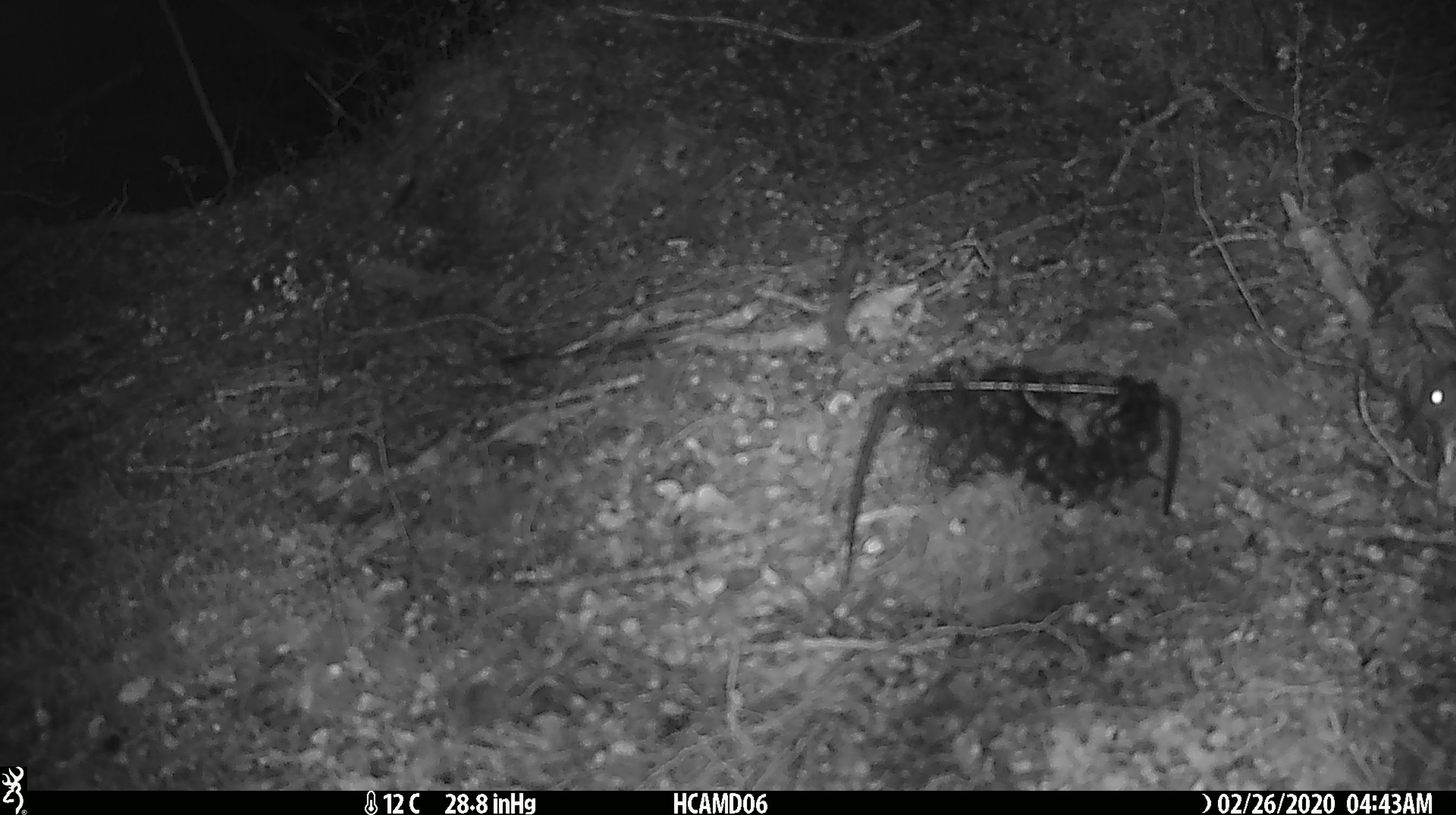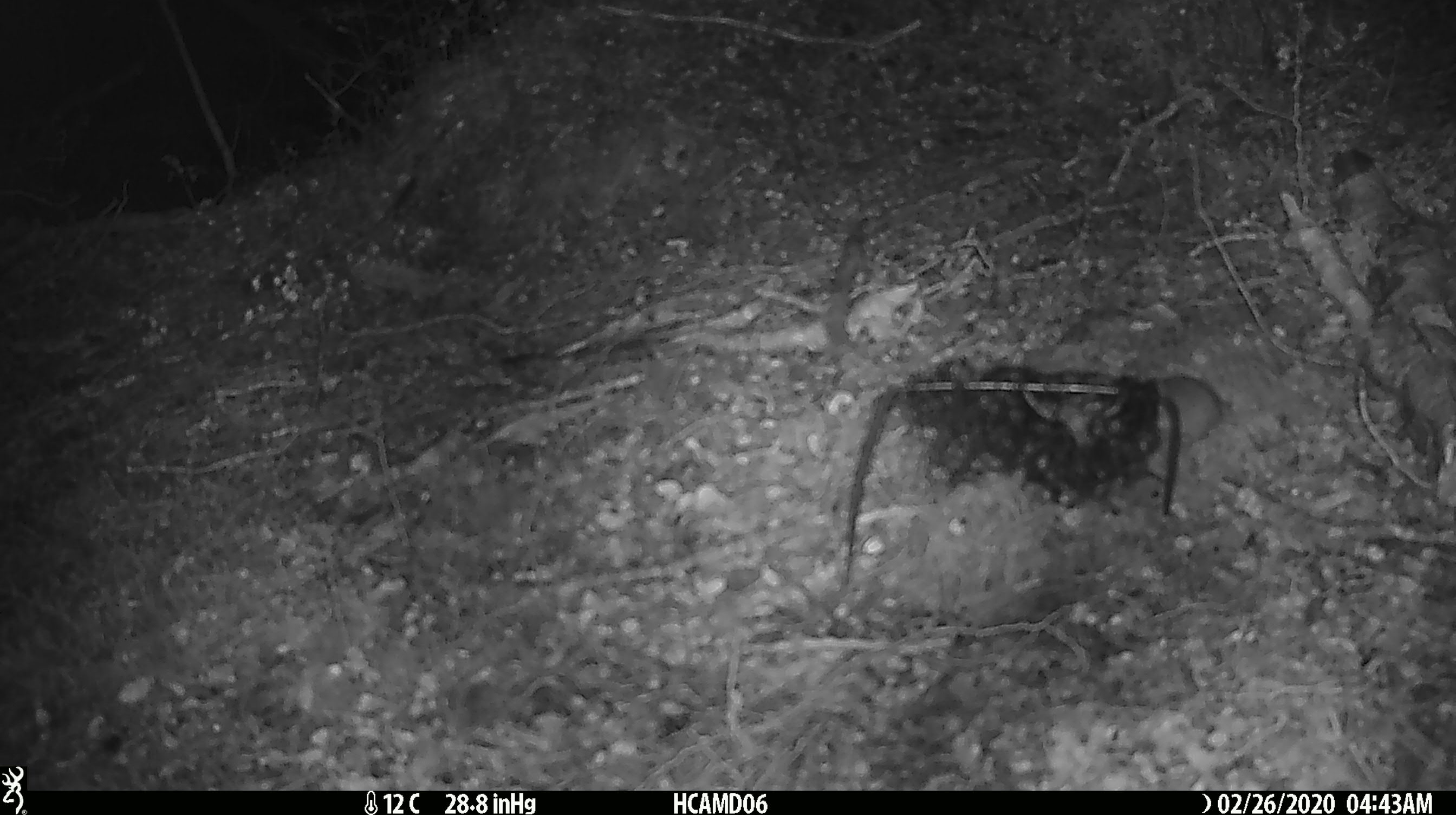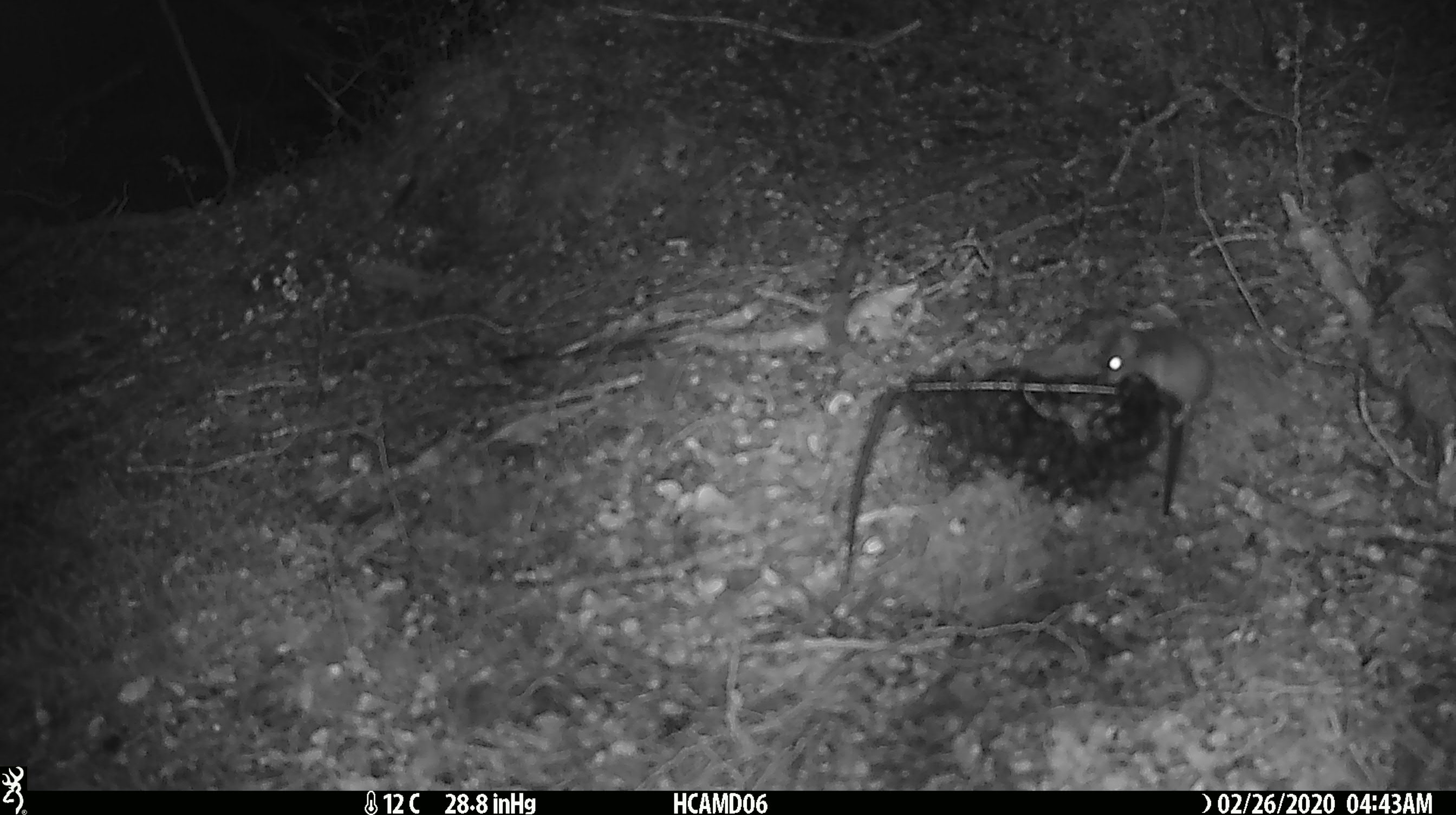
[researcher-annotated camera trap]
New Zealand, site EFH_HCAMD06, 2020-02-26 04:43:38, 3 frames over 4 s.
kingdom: Animalia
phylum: Chordata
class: Mammalia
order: Rodentia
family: Muridae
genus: Mus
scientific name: Mus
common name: mouse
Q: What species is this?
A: Mouse (Mus).